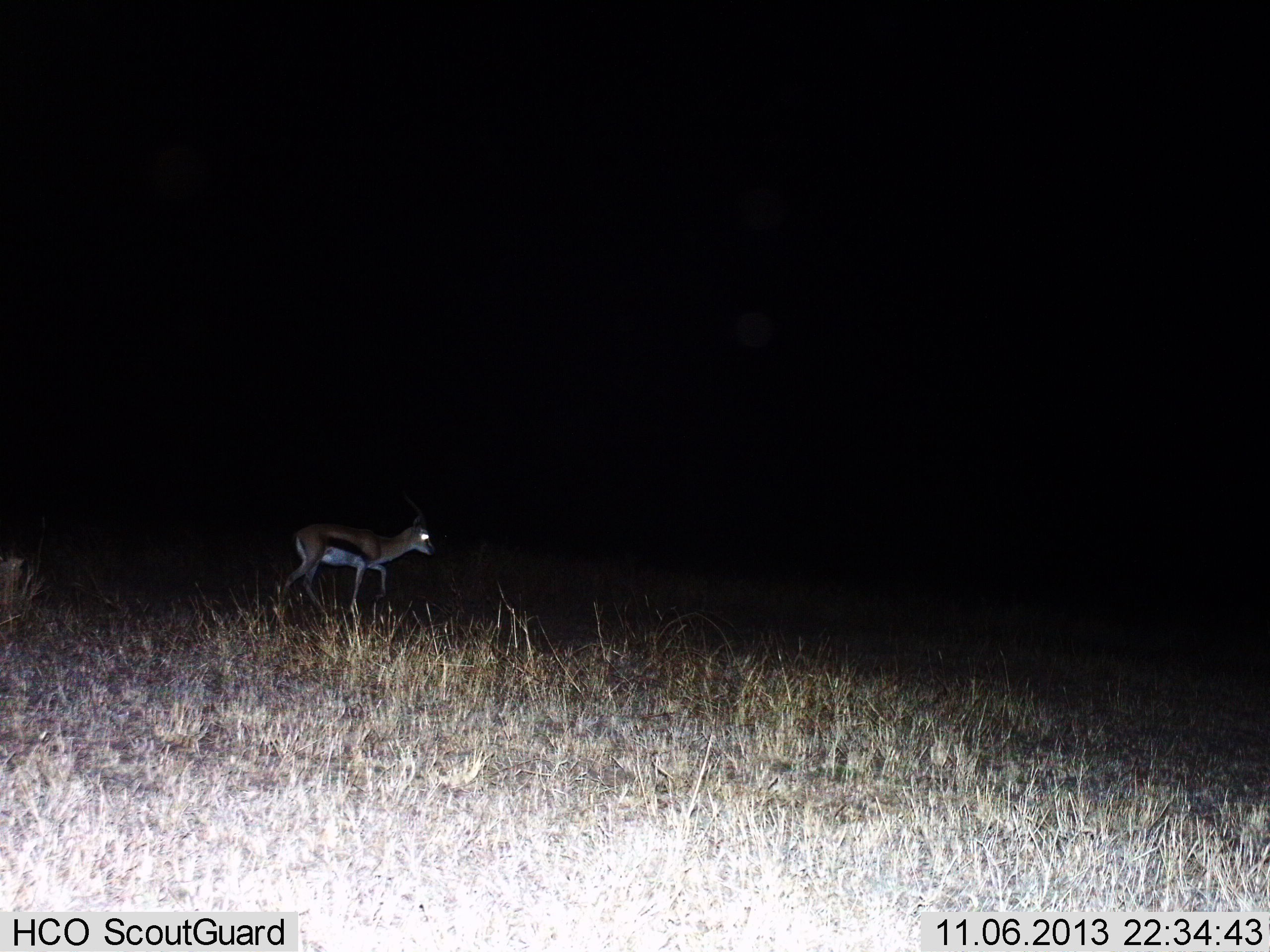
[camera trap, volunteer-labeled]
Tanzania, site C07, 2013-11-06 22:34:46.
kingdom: Animalia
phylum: Chordata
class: Mammalia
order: Artiodactyla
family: Bovidae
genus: Eudorcas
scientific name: Eudorcas thomsonii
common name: thomson's gazelle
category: gazellethomsons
Gazellethomsons (thomson's gazelle) (Eudorcas thomsonii), count 1. Behavior (volunteer vote fractions): standing 0%, resting 0%, moving 100%, interacting 0%. Young present (vote fraction): 0%. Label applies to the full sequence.